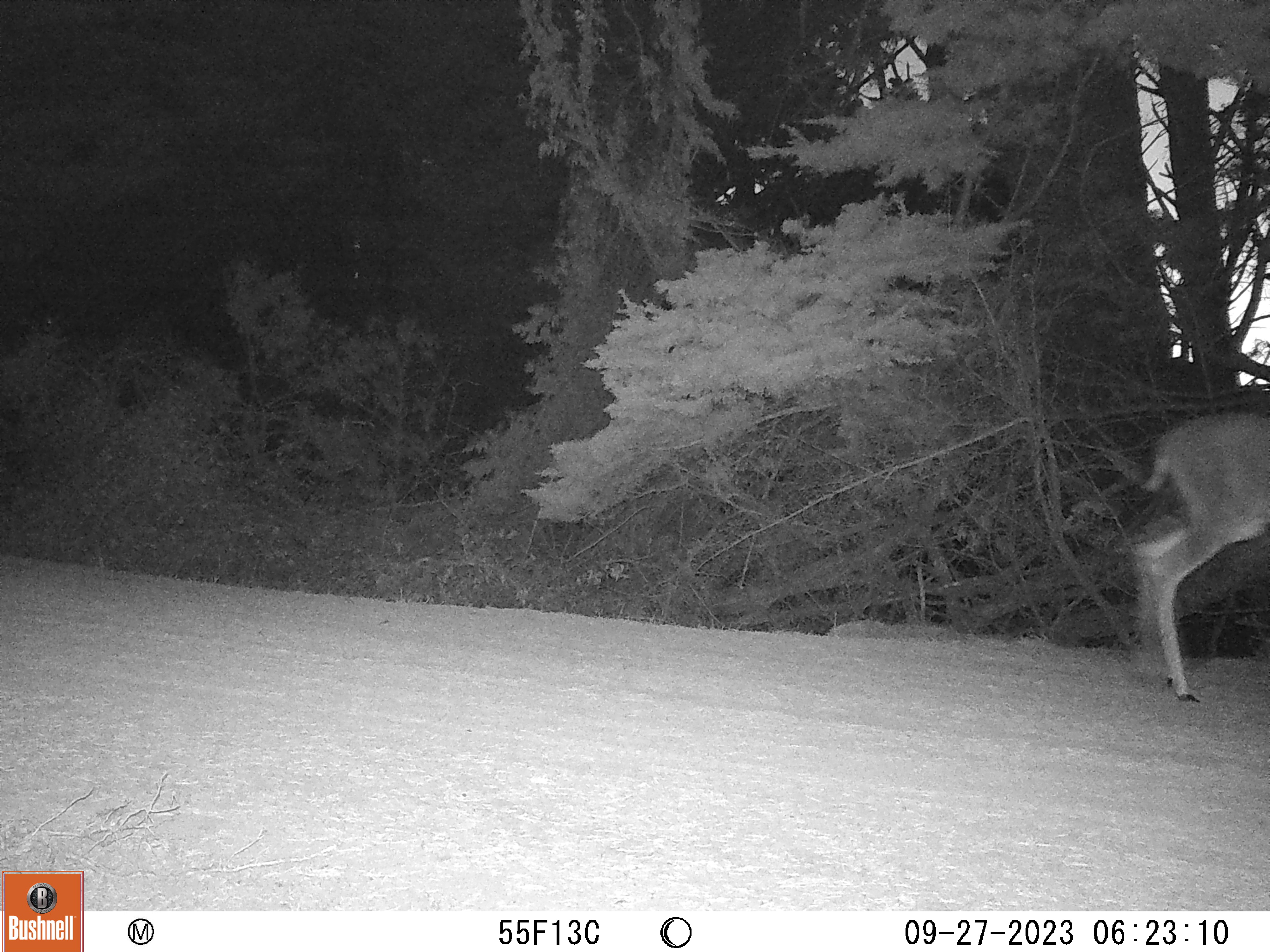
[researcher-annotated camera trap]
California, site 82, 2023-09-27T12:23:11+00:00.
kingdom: Animalia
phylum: Chordata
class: Mammalia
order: Artiodactyla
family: Cervidae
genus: Odocoileus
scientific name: Odocoileus hemionus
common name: mule deer